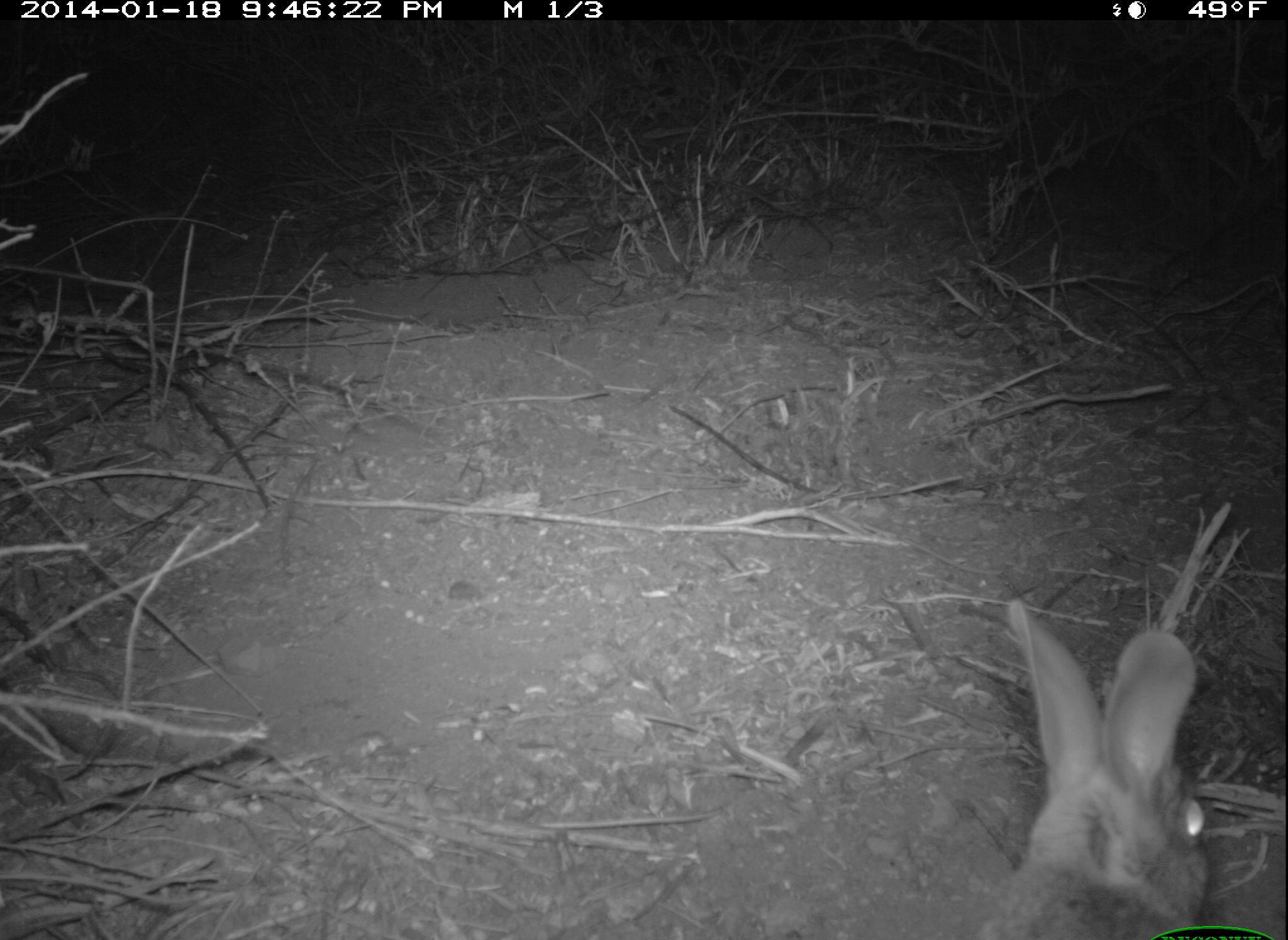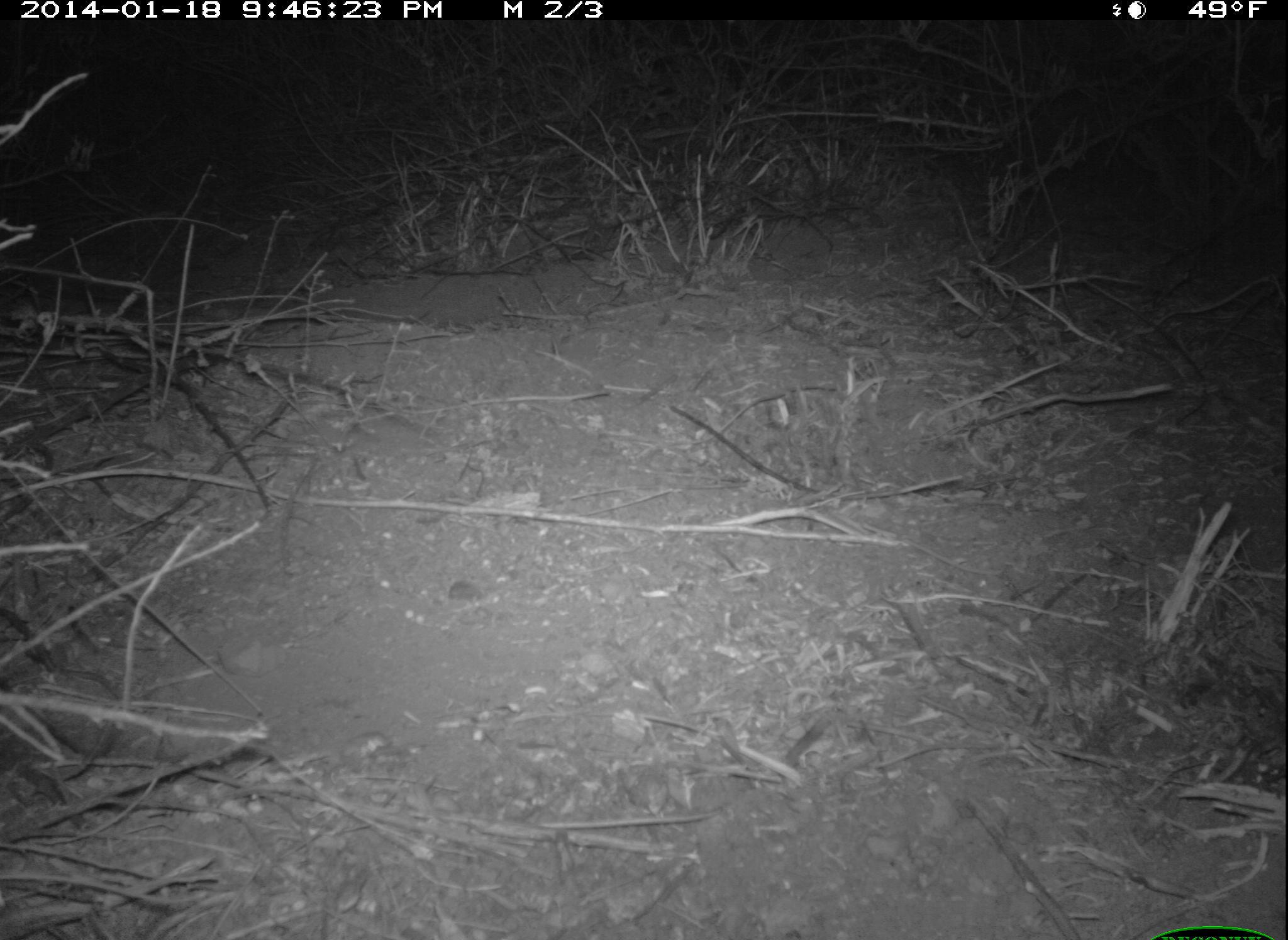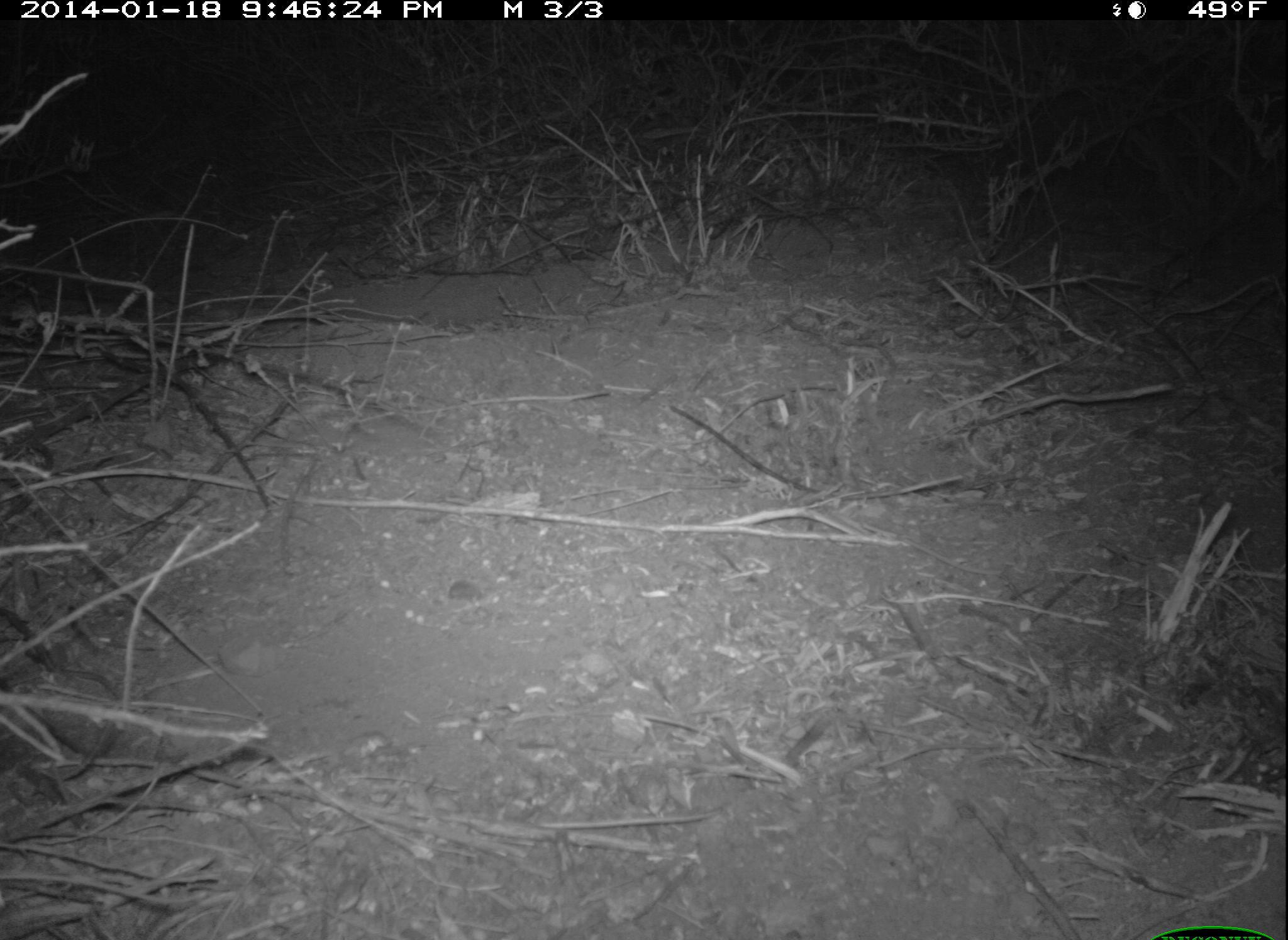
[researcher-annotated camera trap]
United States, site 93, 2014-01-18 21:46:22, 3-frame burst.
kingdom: Animalia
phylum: Chordata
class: Mammalia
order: Lagomorpha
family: Leporidae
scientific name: Leporidae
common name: rabbits and hares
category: rabbit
Rabbit (rabbits and hares) (Leporidae).